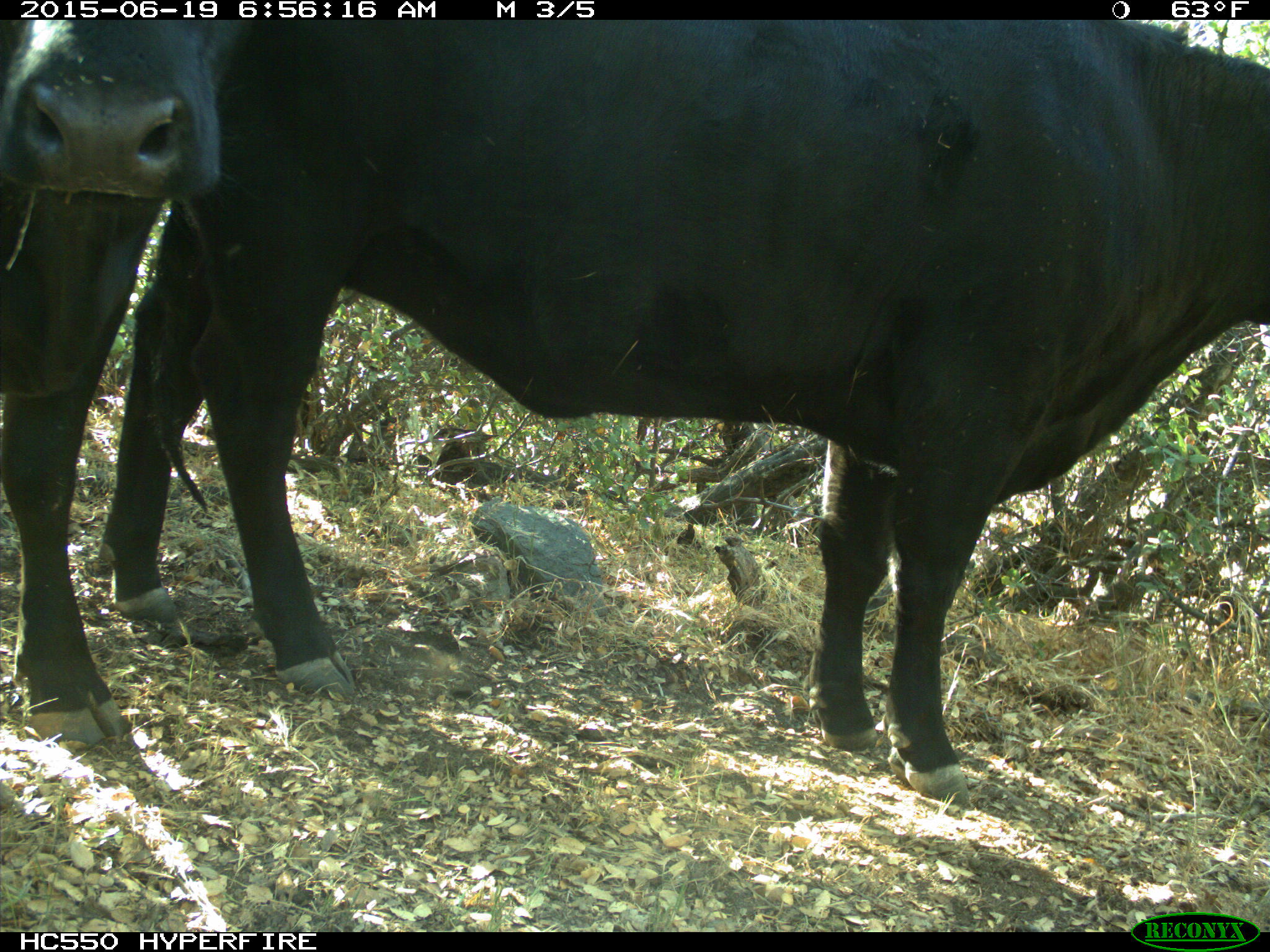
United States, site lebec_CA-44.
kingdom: Animalia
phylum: Chordata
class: Mammalia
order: Artiodactyla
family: Bovidae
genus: Bos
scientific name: Bos taurus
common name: domestic cow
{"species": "Bos taurus (domestic cow)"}